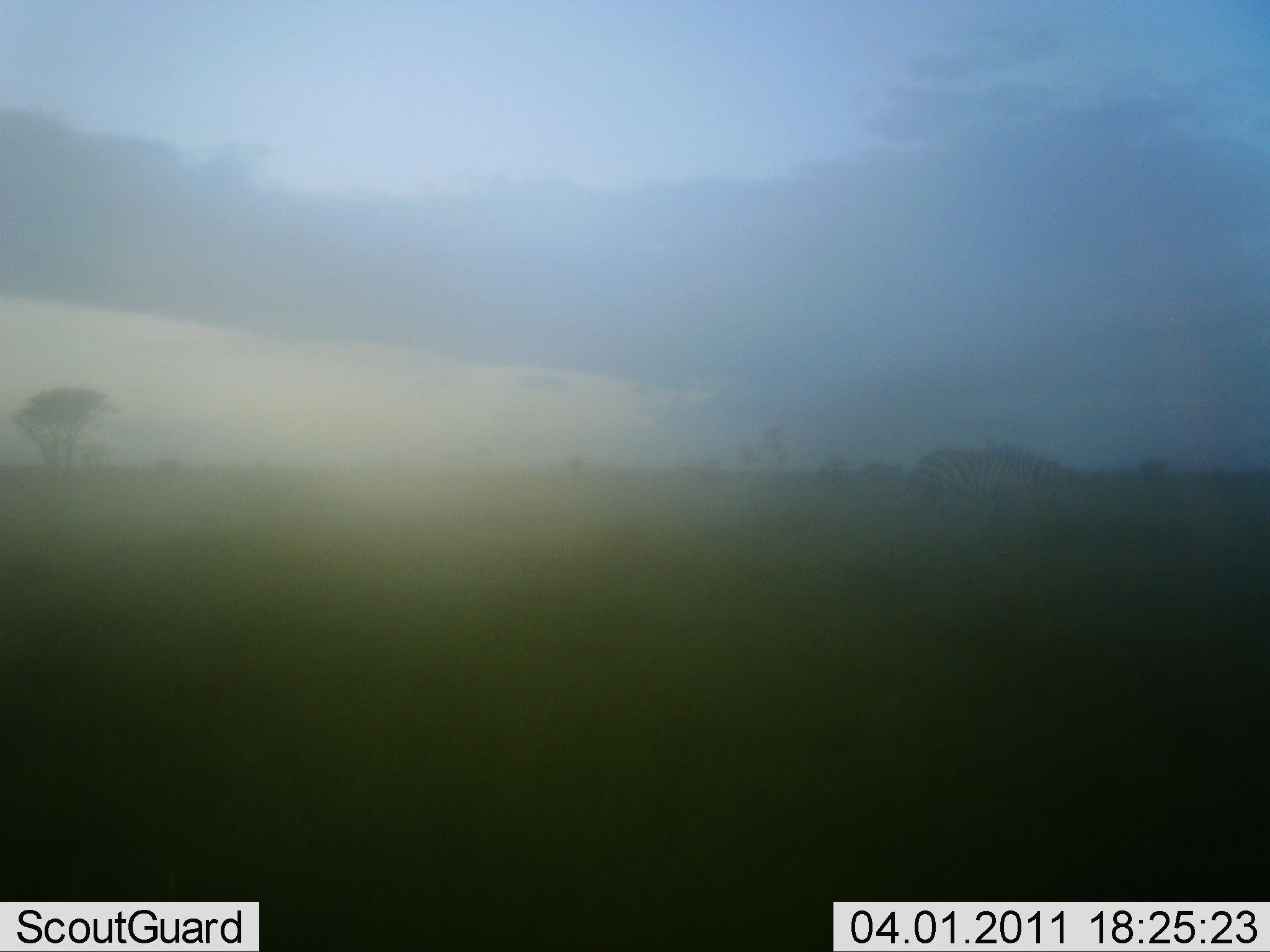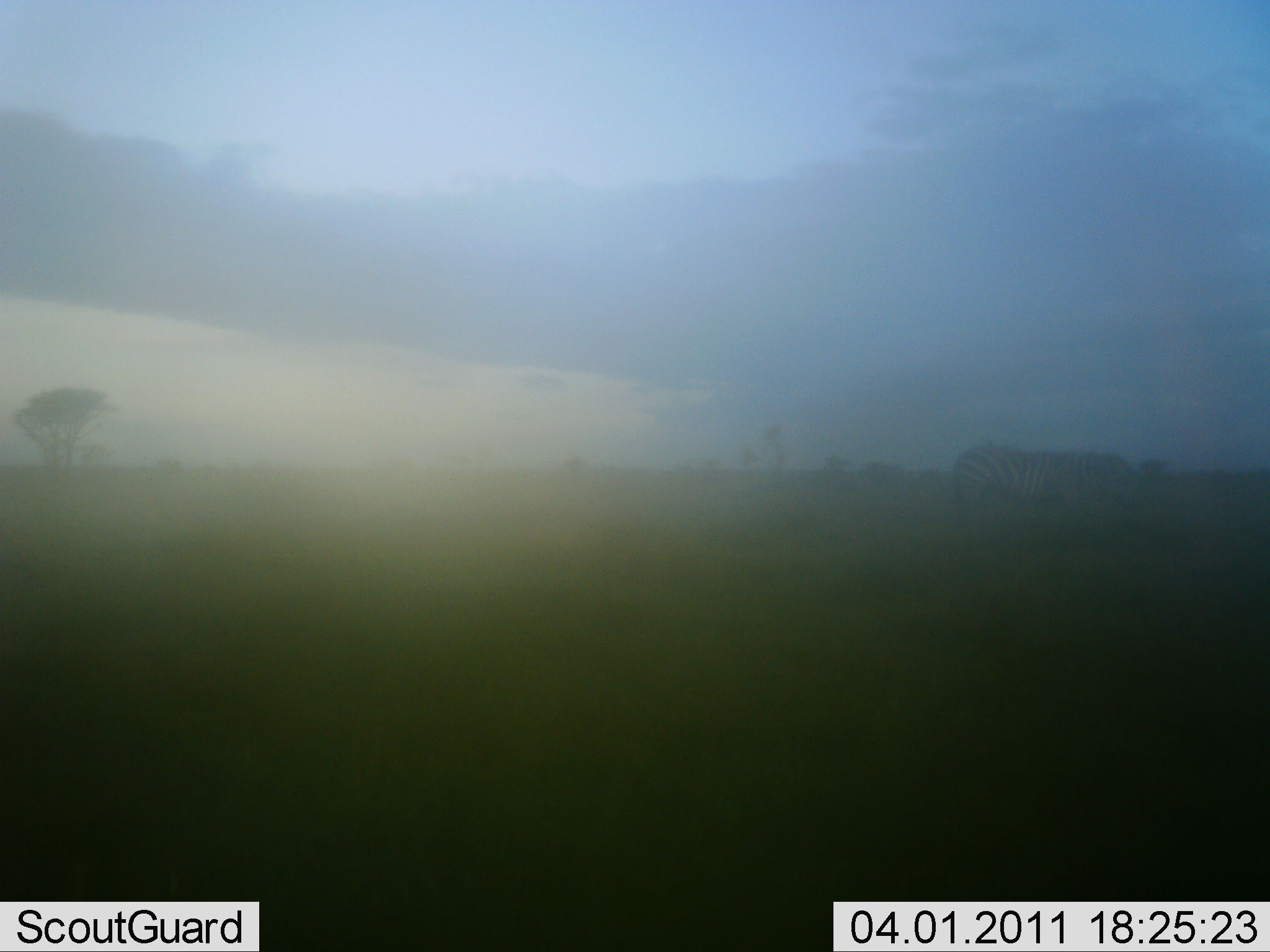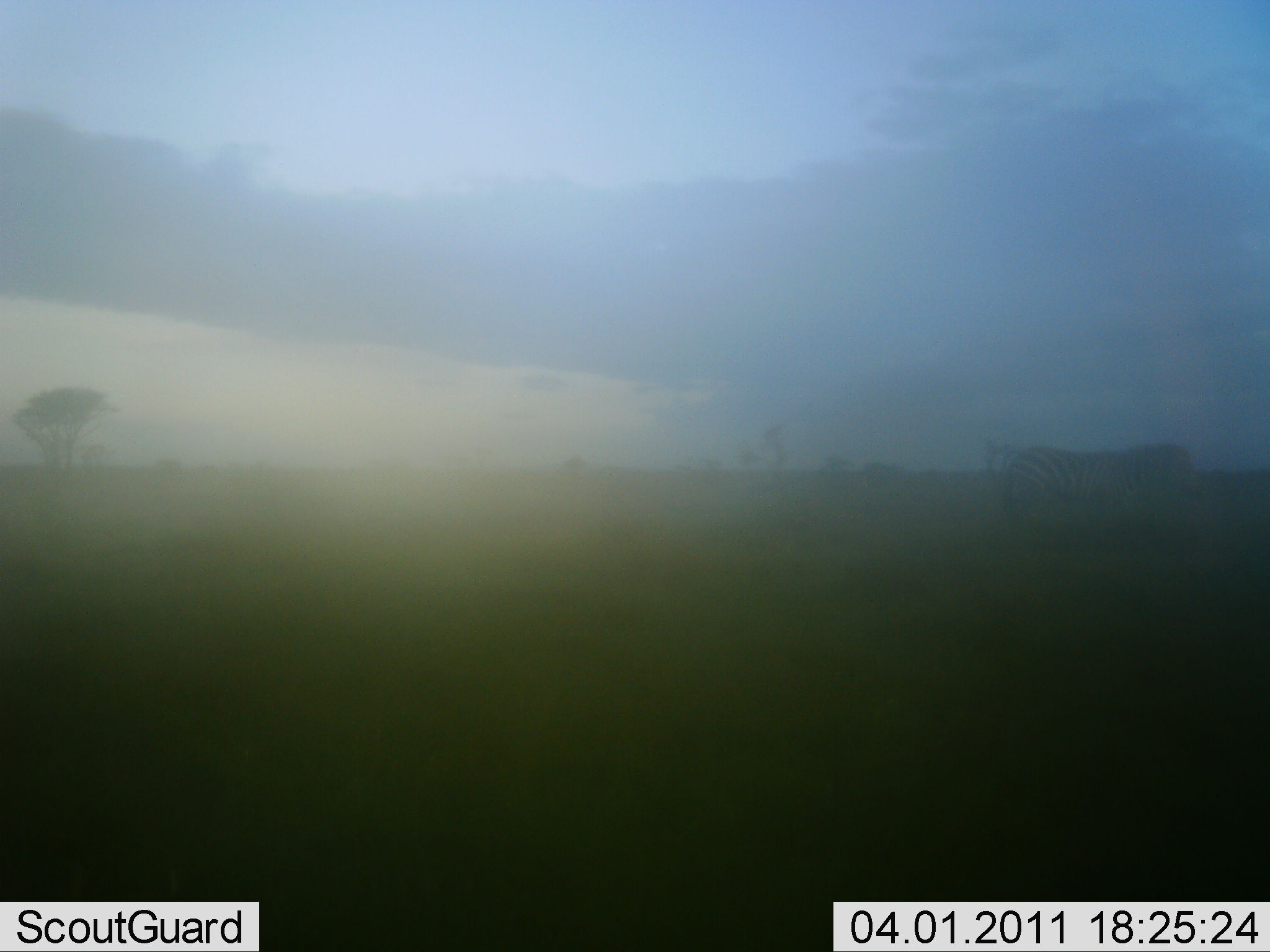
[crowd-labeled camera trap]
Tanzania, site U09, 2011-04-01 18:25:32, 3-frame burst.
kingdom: Animalia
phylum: Chordata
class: Mammalia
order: Perissodactyla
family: Equidae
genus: Equus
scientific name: Equus quagga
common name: plains zebra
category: zebra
Zebra (plains zebra) (Equus quagga), count 1. Behavior (volunteer vote fractions): standing 0%, resting 0%, moving 92%, interacting 0%. Young present (vote fraction): 0%. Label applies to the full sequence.